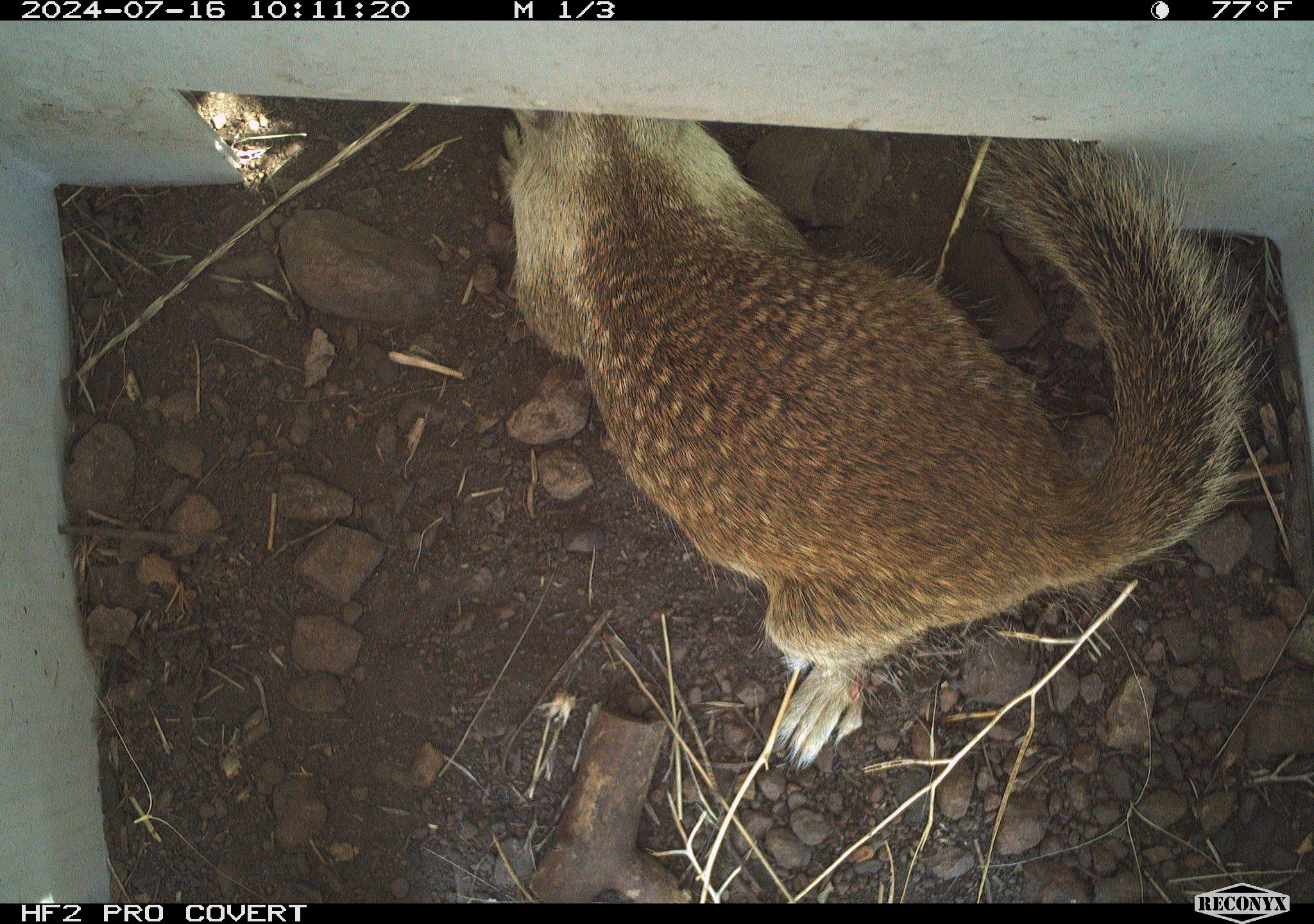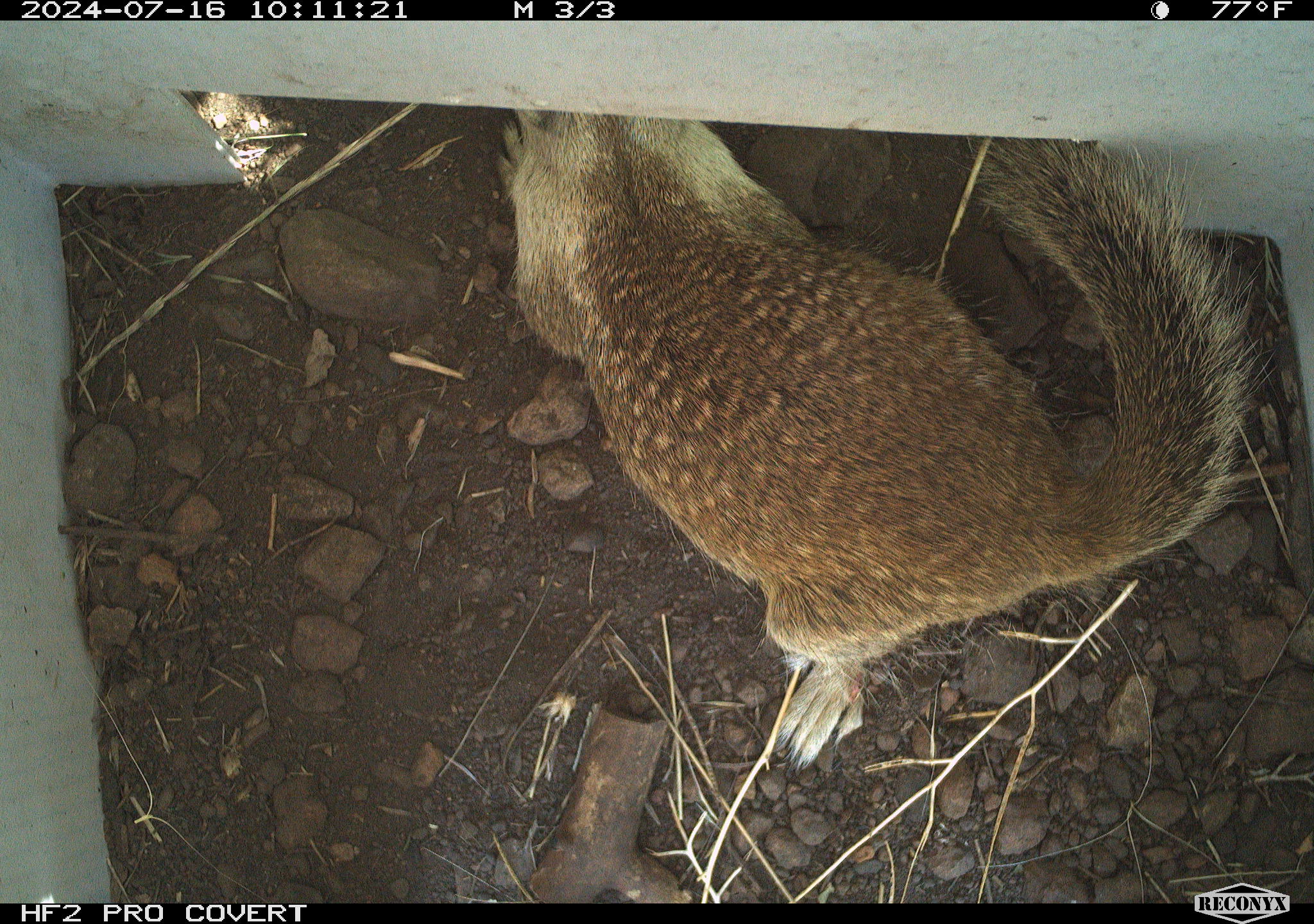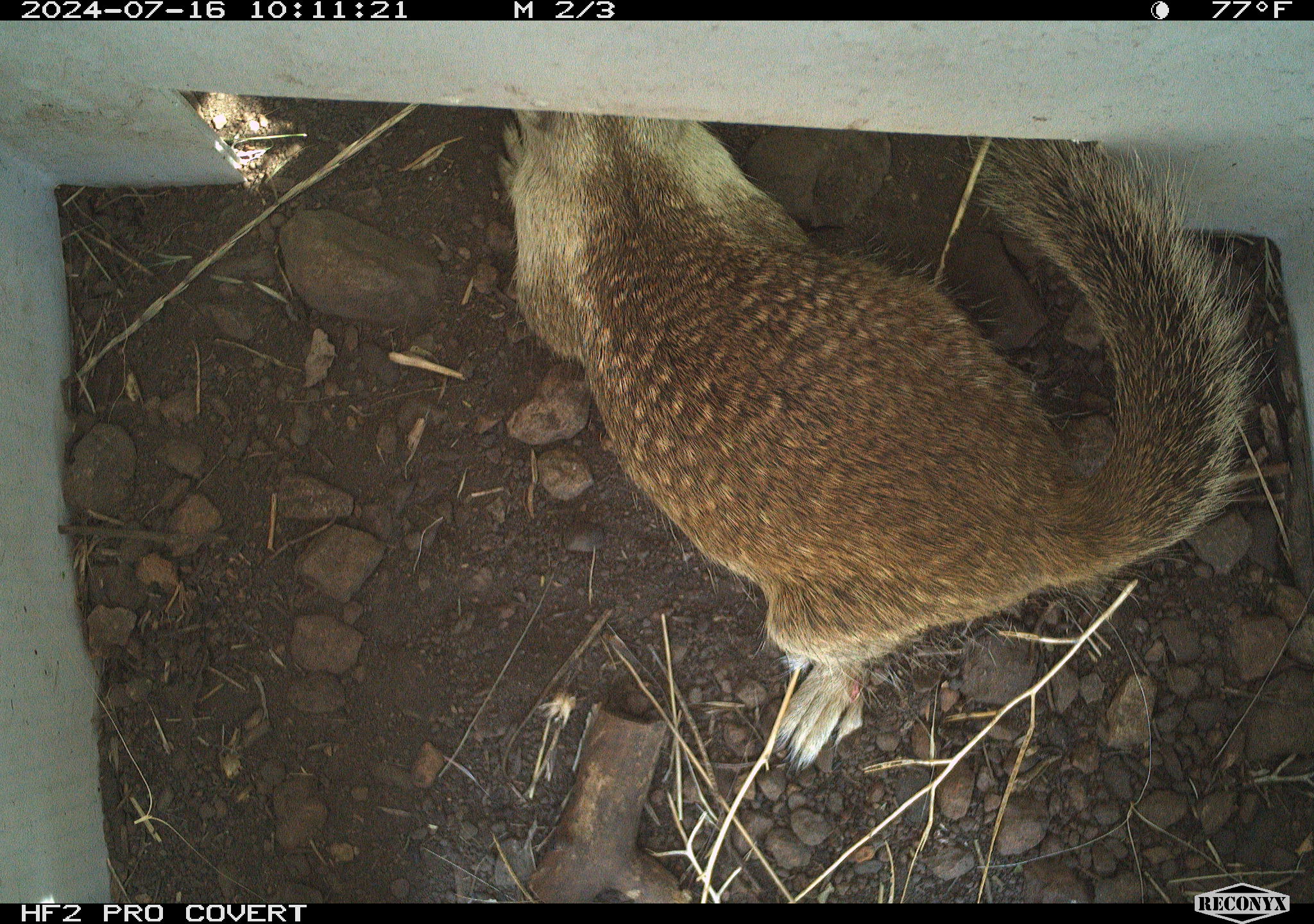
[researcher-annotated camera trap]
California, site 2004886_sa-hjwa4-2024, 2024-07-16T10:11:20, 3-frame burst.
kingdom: Animalia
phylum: Chordata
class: Mammalia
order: Rodentia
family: Sciuridae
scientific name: Sciuridae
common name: squirrels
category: sciuridae family